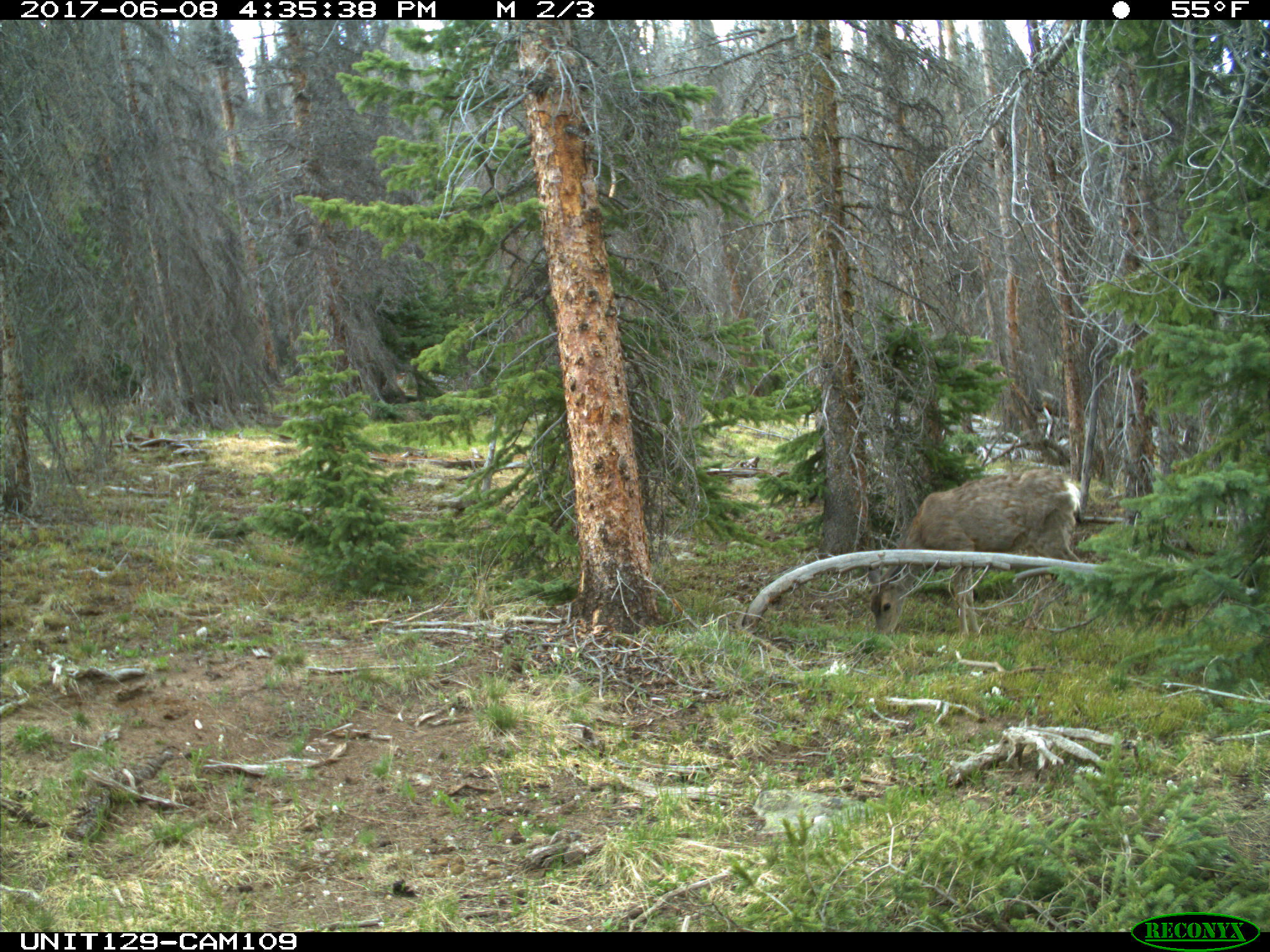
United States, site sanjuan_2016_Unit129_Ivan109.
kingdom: Animalia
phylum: Chordata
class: Mammalia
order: Artiodactyla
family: Cervidae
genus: Odocoileus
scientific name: Odocoileus hemionus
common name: mule deer